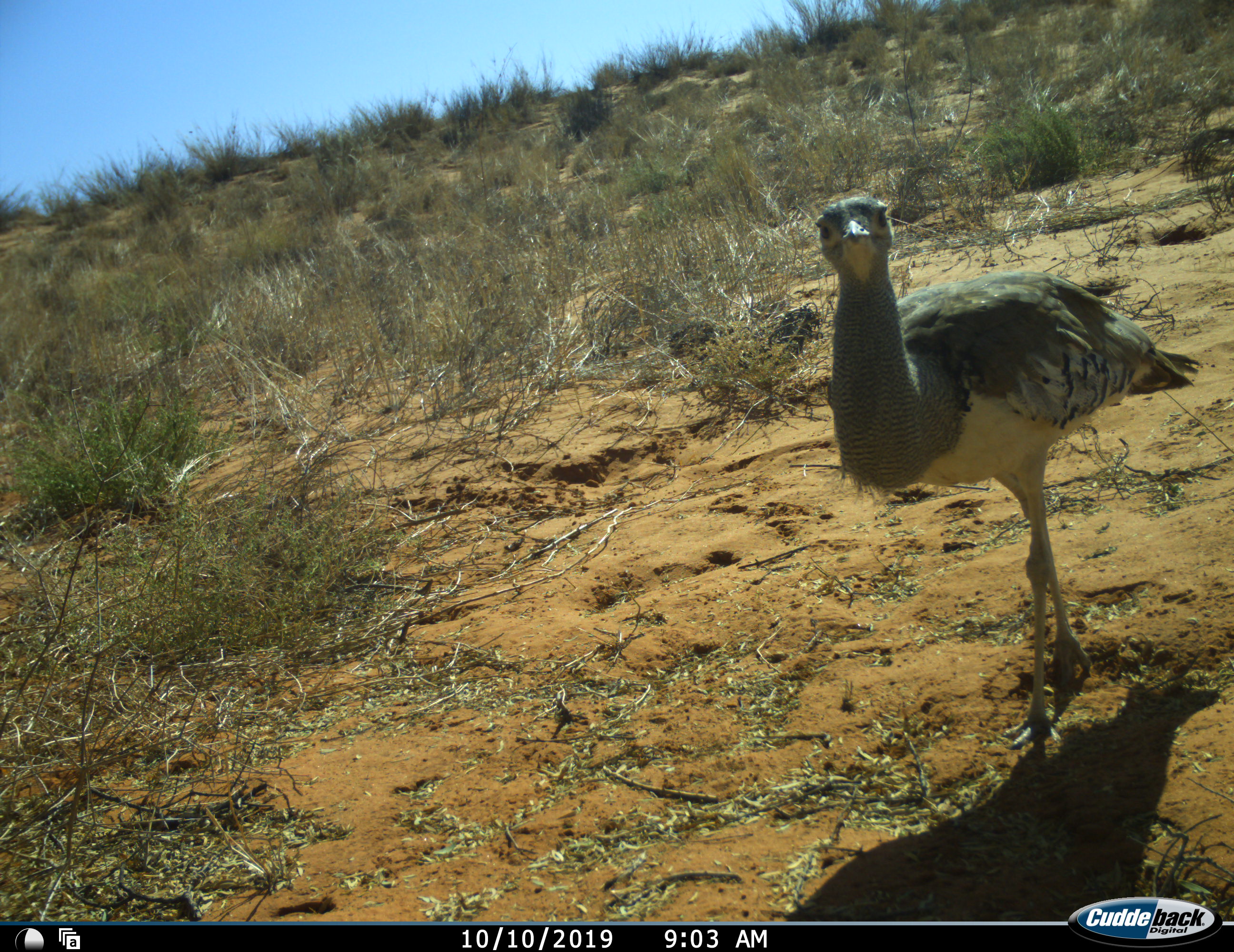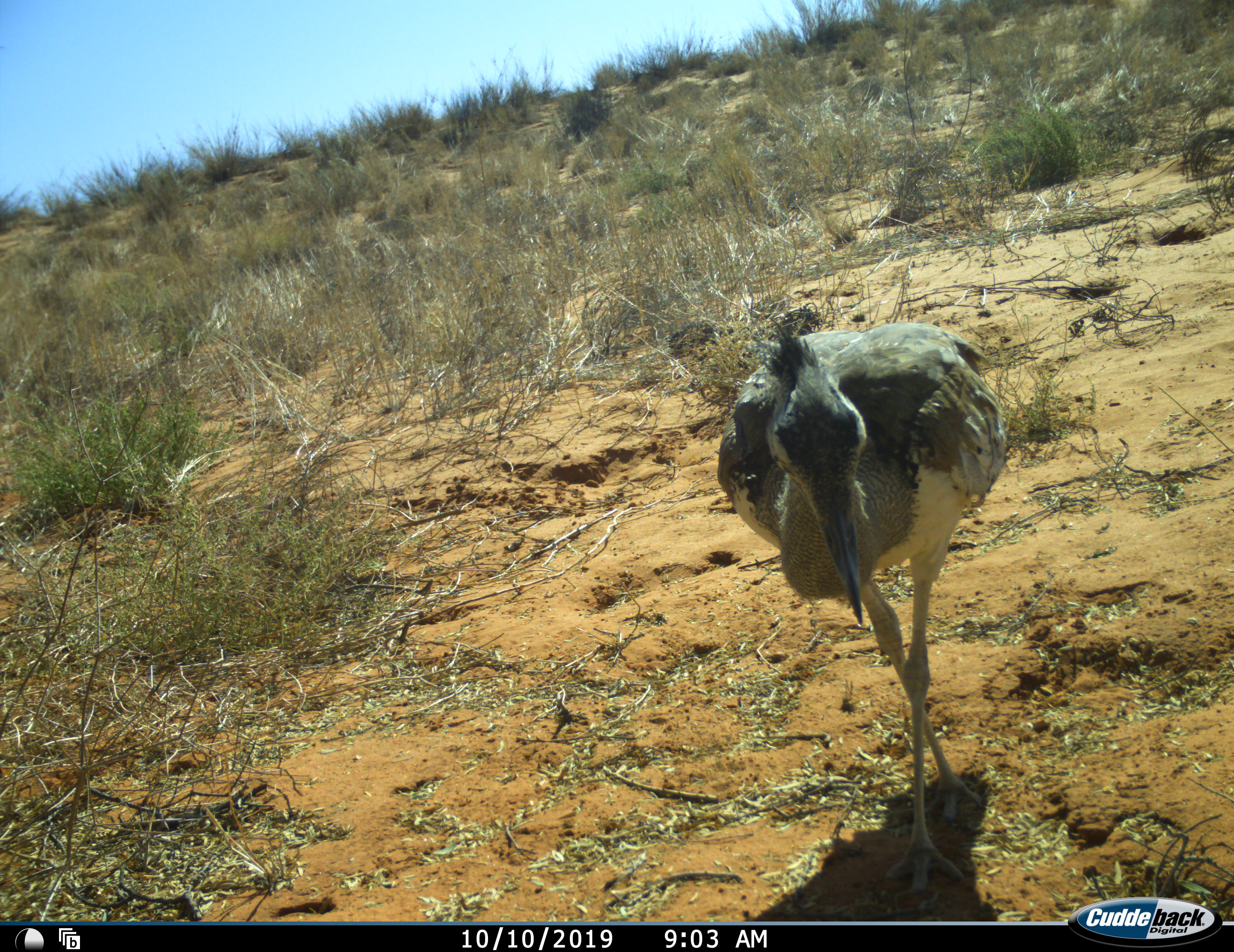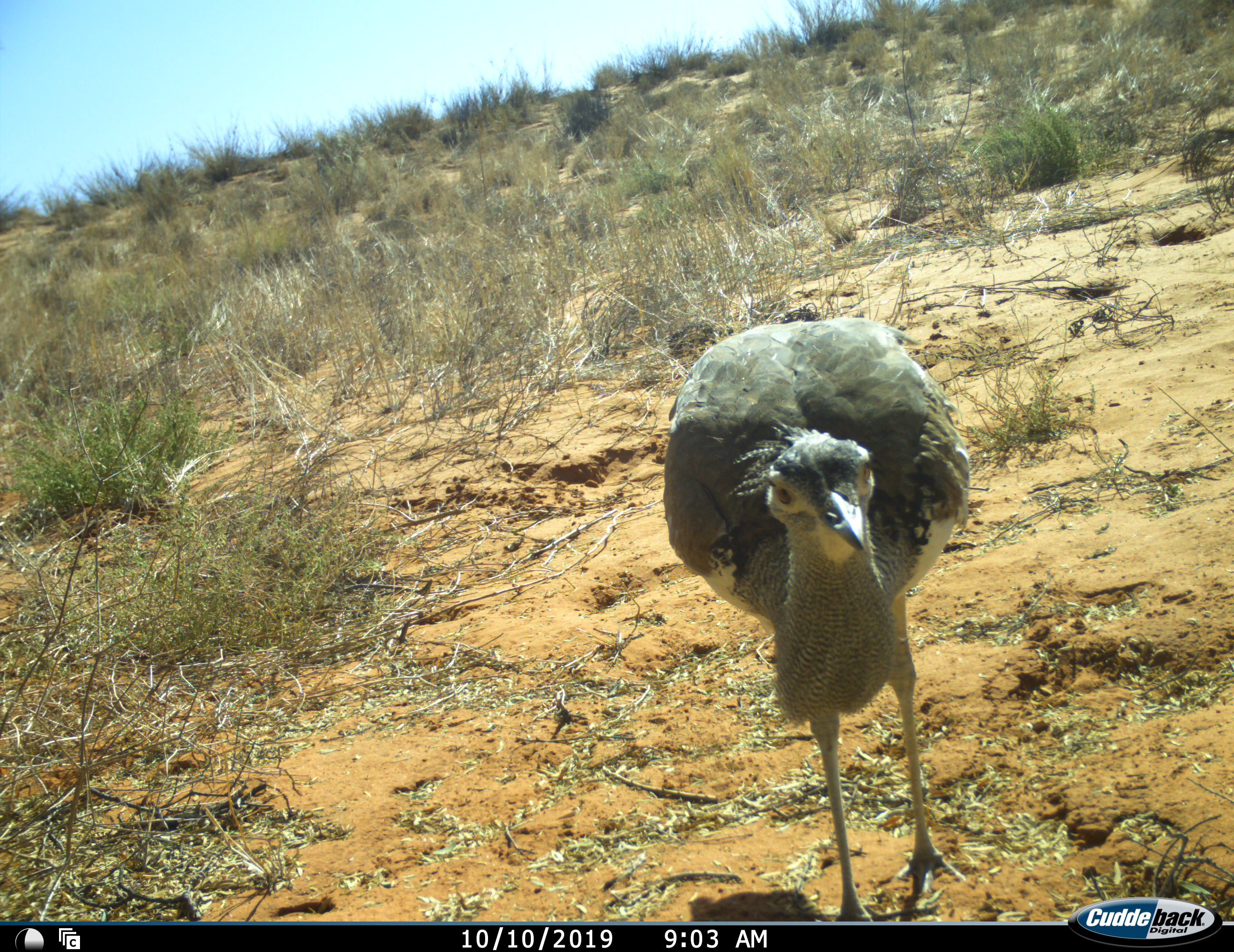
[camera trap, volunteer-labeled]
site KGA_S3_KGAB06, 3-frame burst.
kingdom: Animalia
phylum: Chordata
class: Aves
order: Otidiformes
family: Otididae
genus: Ardeotis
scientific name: Ardeotis kori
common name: kori bustard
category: bustardkori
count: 1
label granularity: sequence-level